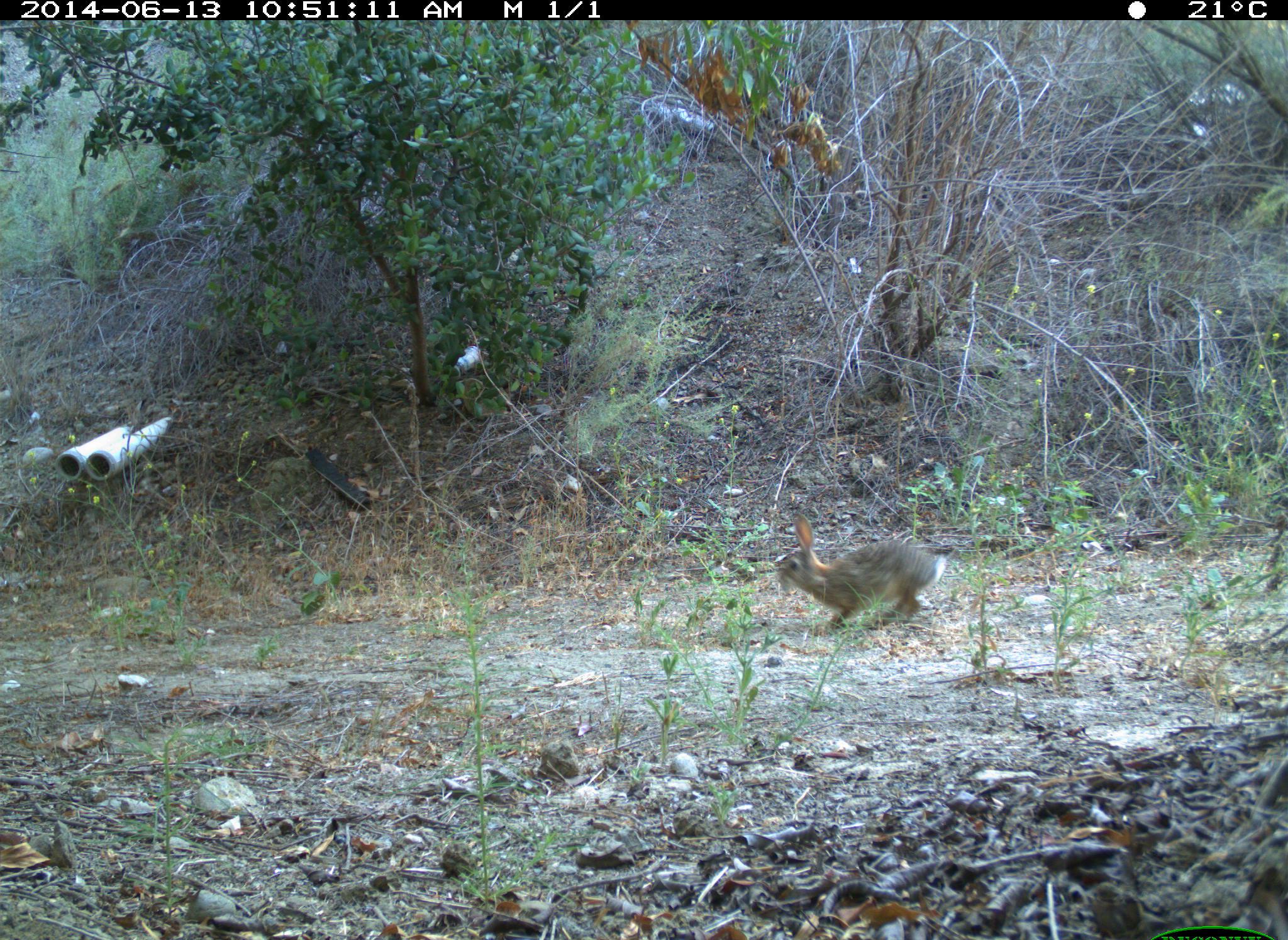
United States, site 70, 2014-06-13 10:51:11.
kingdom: Animalia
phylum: Chordata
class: Mammalia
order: Lagomorpha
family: Leporidae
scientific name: Leporidae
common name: rabbits and hares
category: rabbit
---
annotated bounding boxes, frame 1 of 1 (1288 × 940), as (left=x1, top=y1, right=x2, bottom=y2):
rabbit: (left=777, top=513, right=948, bottom=627)